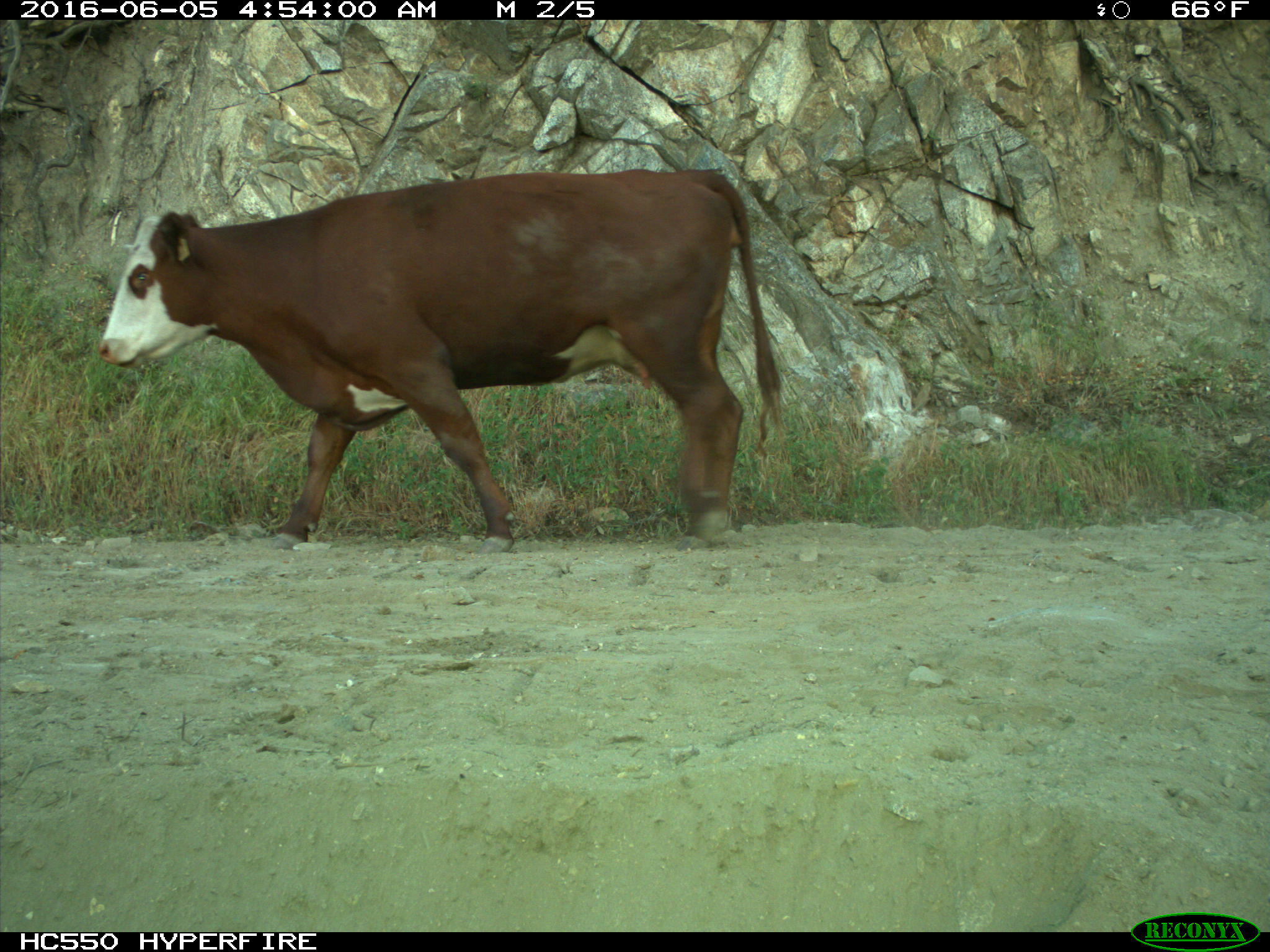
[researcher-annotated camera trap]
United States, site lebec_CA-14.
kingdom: Animalia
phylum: Chordata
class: Mammalia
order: Artiodactyla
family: Bovidae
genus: Bos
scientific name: Bos taurus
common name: domestic cow